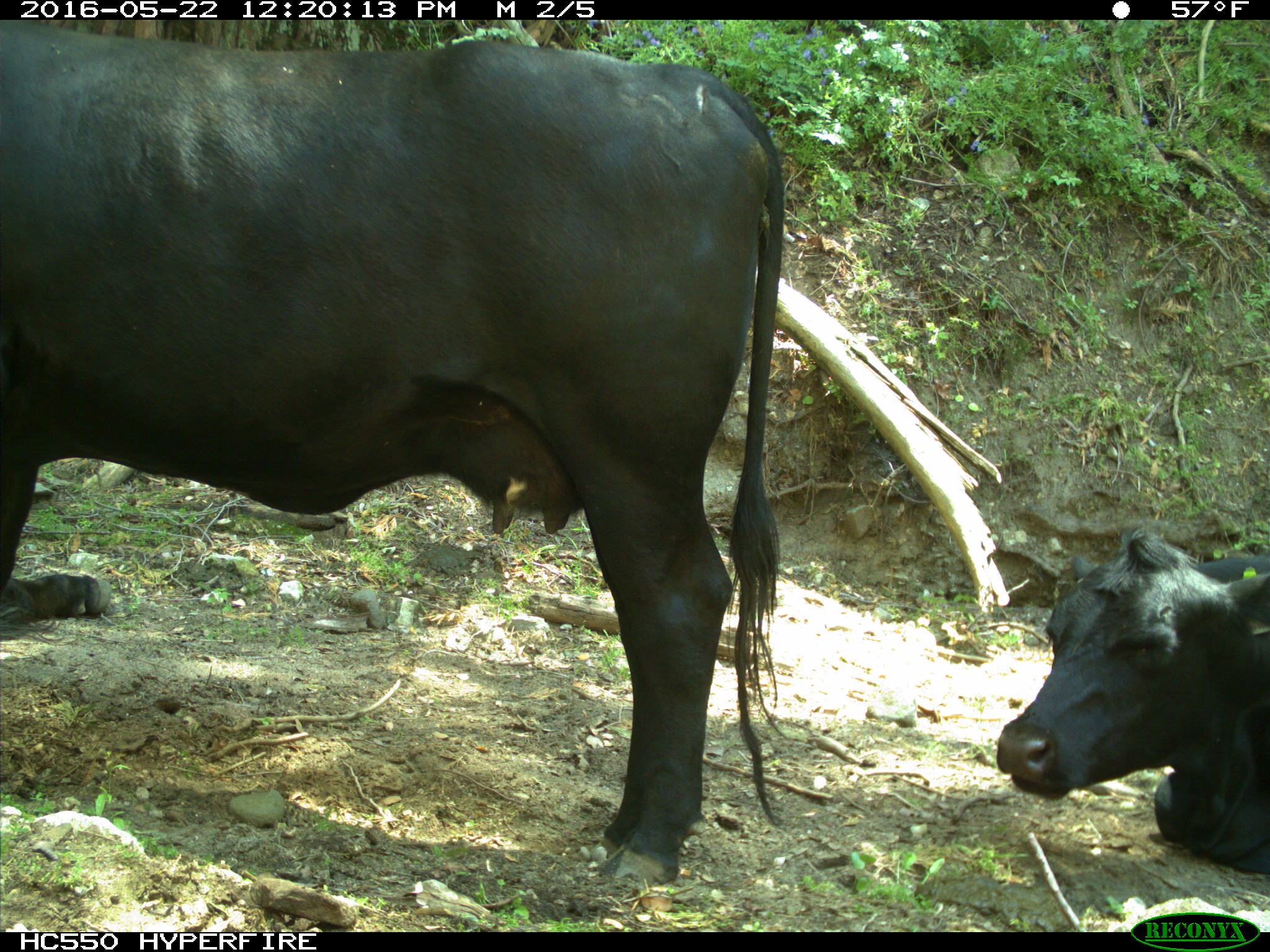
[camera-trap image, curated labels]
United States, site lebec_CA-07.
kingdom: Animalia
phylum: Chordata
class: Mammalia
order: Artiodactyla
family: Bovidae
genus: Bos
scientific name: Bos taurus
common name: domestic cow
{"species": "Bos taurus (domestic cow)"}